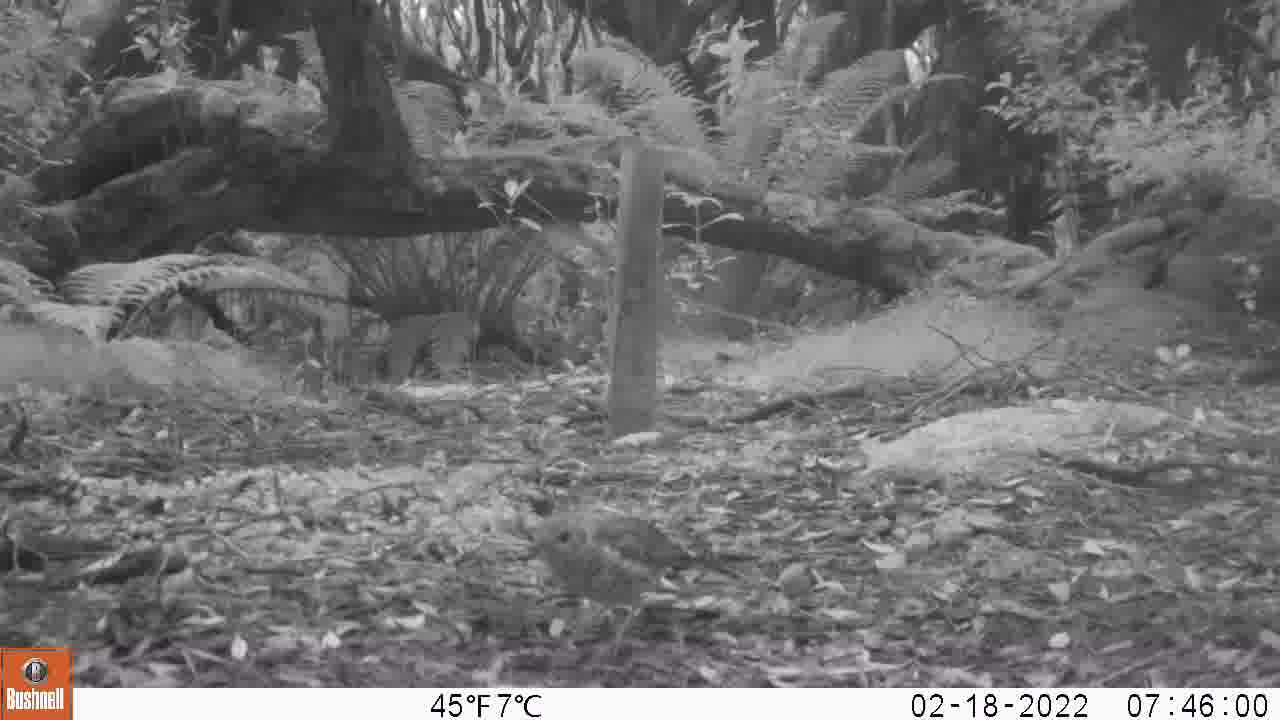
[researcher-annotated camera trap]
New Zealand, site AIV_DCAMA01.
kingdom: Animalia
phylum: Chordata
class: Aves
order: Passeriformes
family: Turdidae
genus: Turdus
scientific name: Turdus philomelos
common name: song thrush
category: thrush